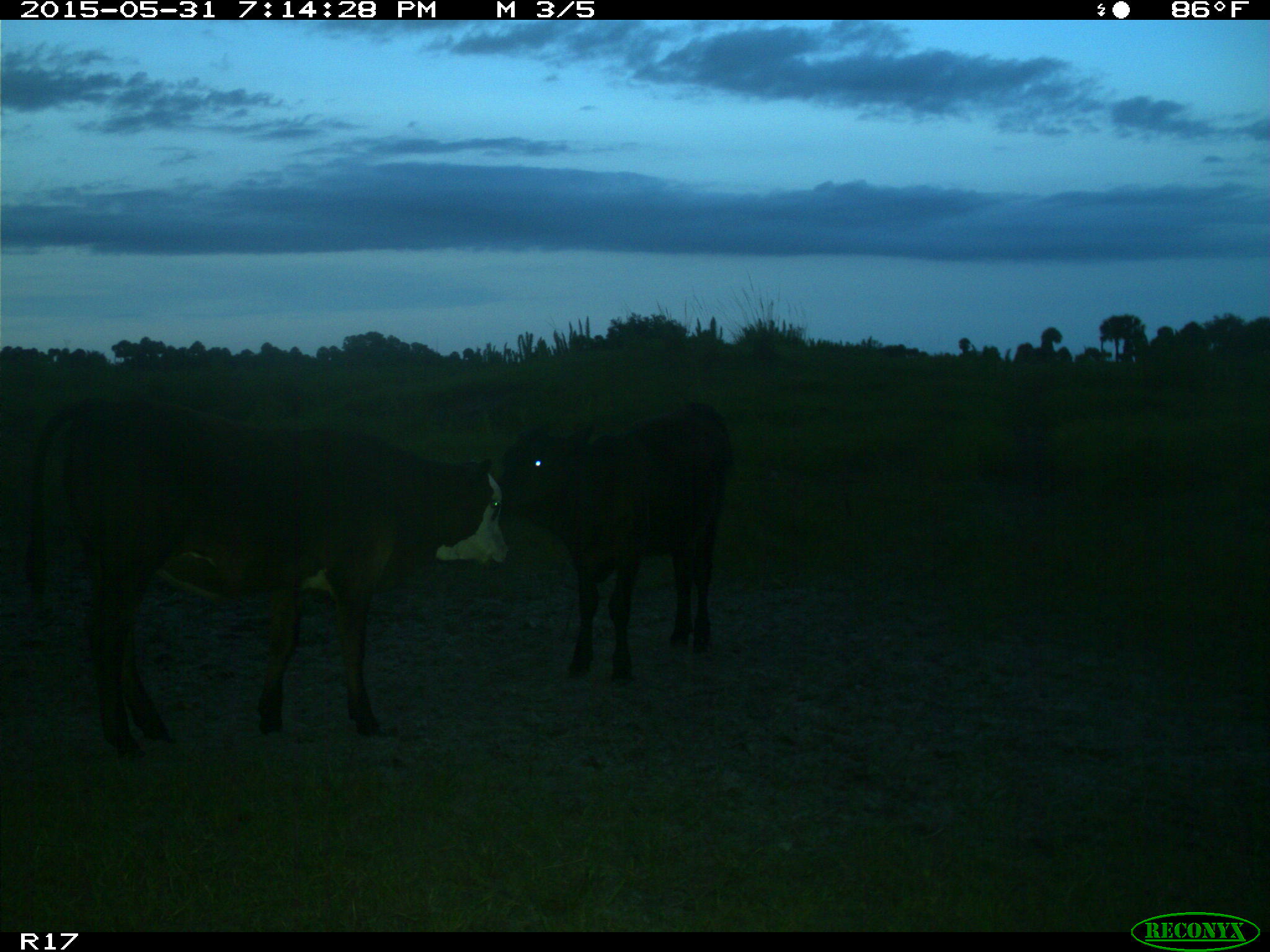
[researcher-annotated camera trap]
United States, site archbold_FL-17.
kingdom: Animalia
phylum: Chordata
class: Mammalia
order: Artiodactyla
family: Bovidae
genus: Bos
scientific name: Bos taurus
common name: domestic cow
Bos taurus (domestic cow).